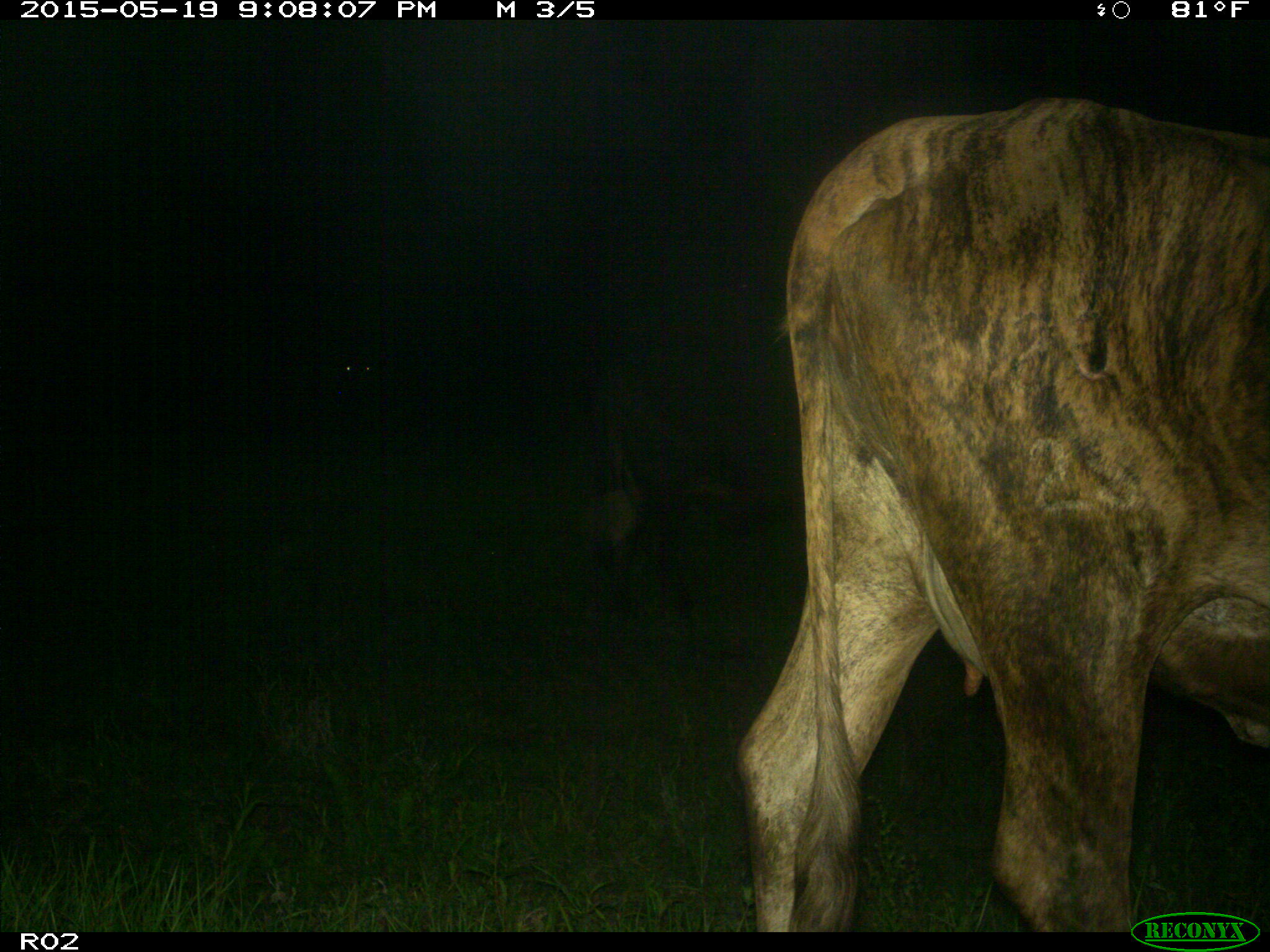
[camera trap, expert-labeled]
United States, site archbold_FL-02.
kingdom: Animalia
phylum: Chordata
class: Mammalia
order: Artiodactyla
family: Bovidae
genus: Bos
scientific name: Bos taurus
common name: domestic cow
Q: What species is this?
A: Bos taurus (domestic cow).